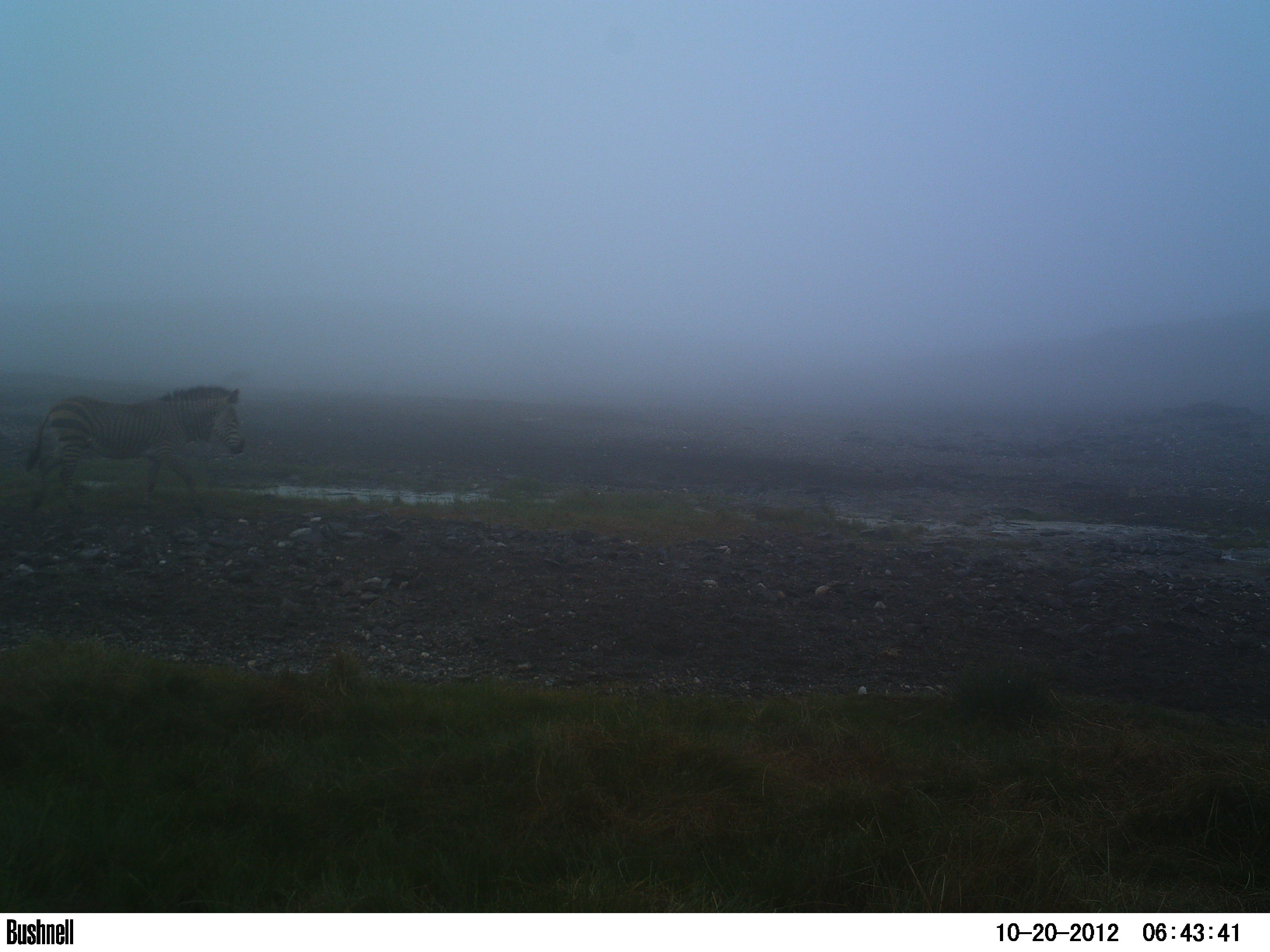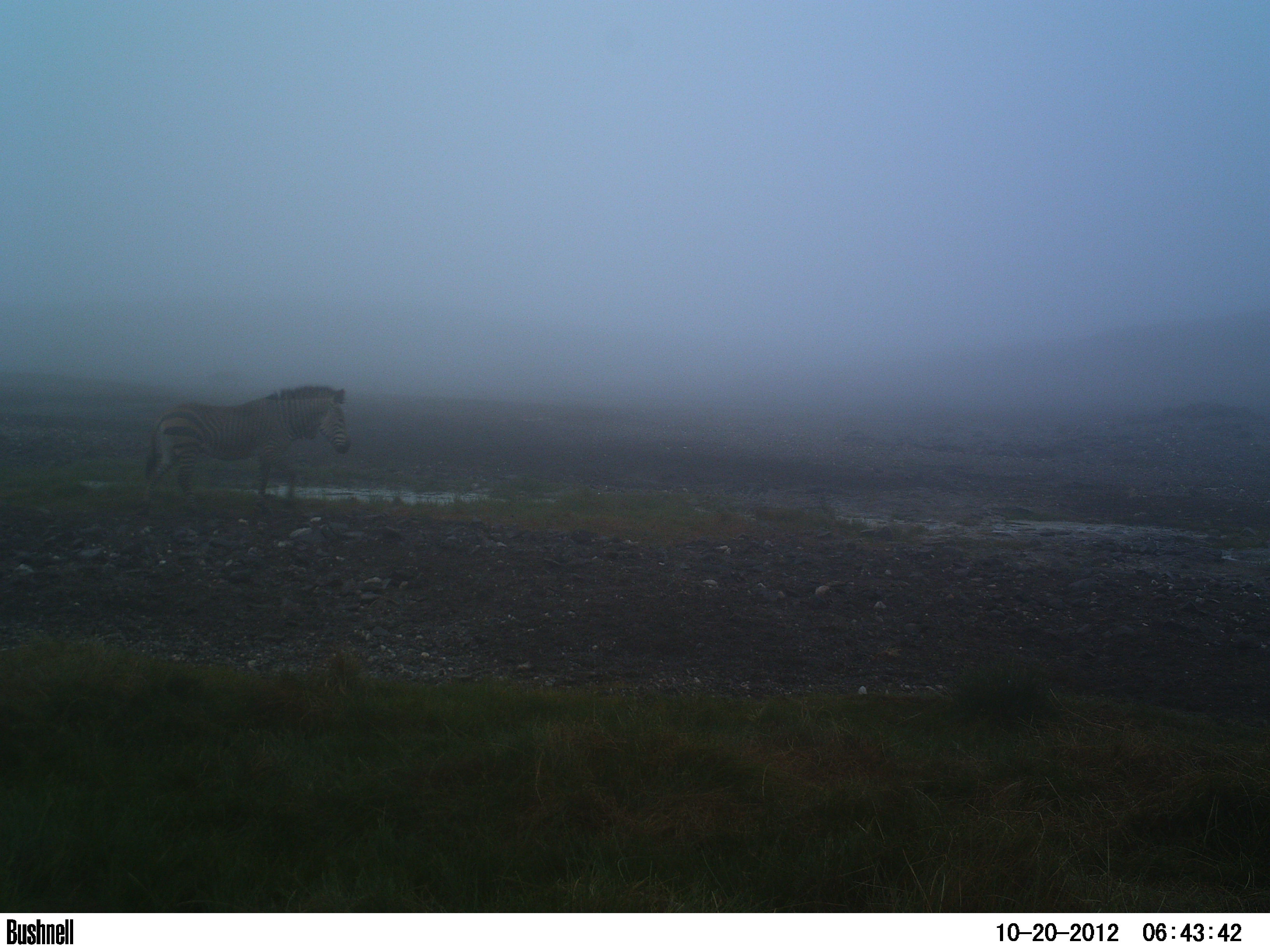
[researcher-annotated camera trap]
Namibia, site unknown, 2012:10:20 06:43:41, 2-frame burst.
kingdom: Animalia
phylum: Chordata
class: Mammalia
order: Perissodactyla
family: Equidae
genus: Equus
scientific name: Equus zebra hartmannae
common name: hartmann's mountain zebra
Equus zebra hartmannae (hartmann's mountain zebra).